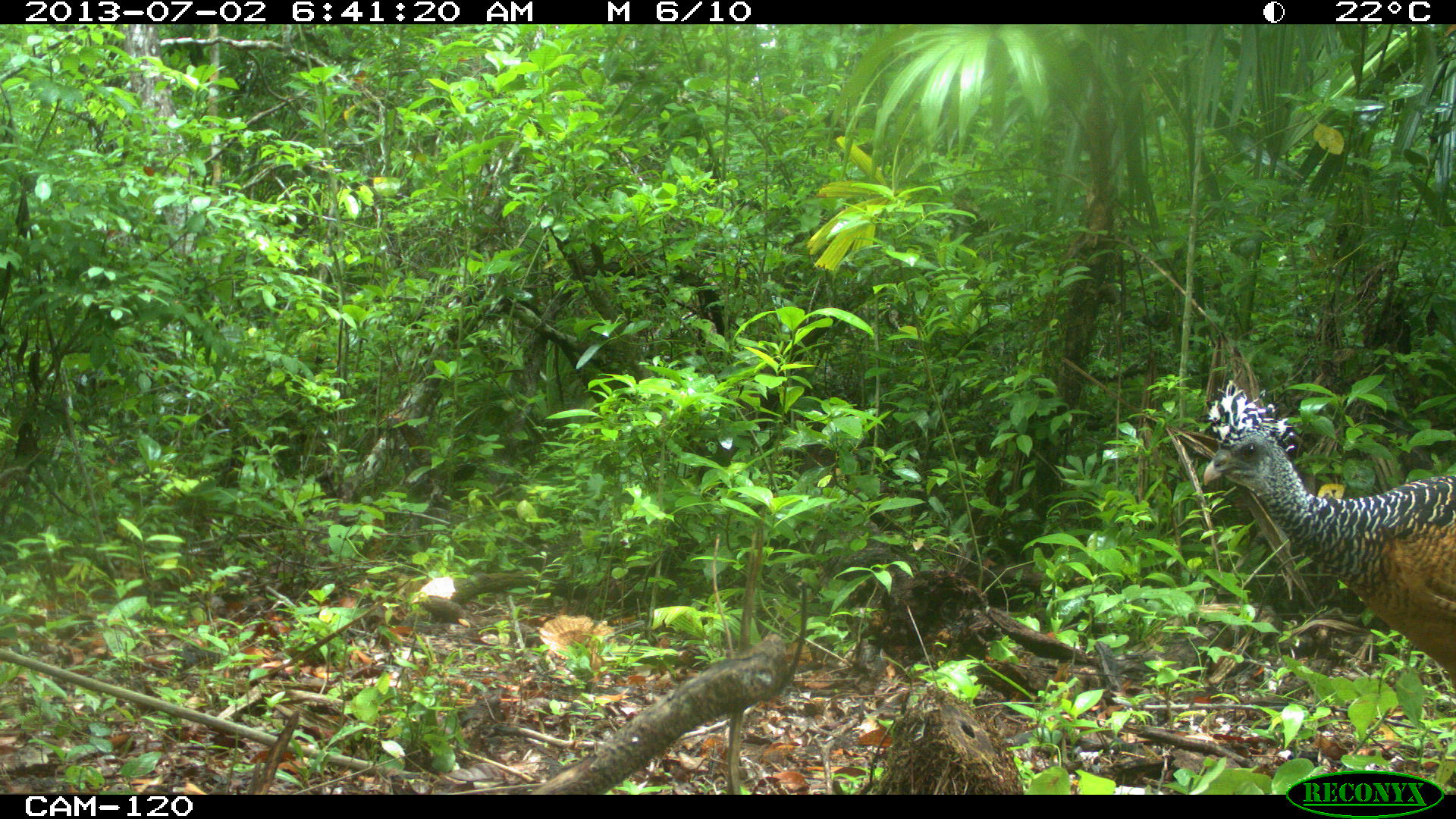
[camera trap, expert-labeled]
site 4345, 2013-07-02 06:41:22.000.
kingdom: Animalia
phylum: Chordata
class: Aves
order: Galliformes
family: Cracidae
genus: Crax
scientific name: Crax rubra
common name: great curassow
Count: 2.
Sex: female.